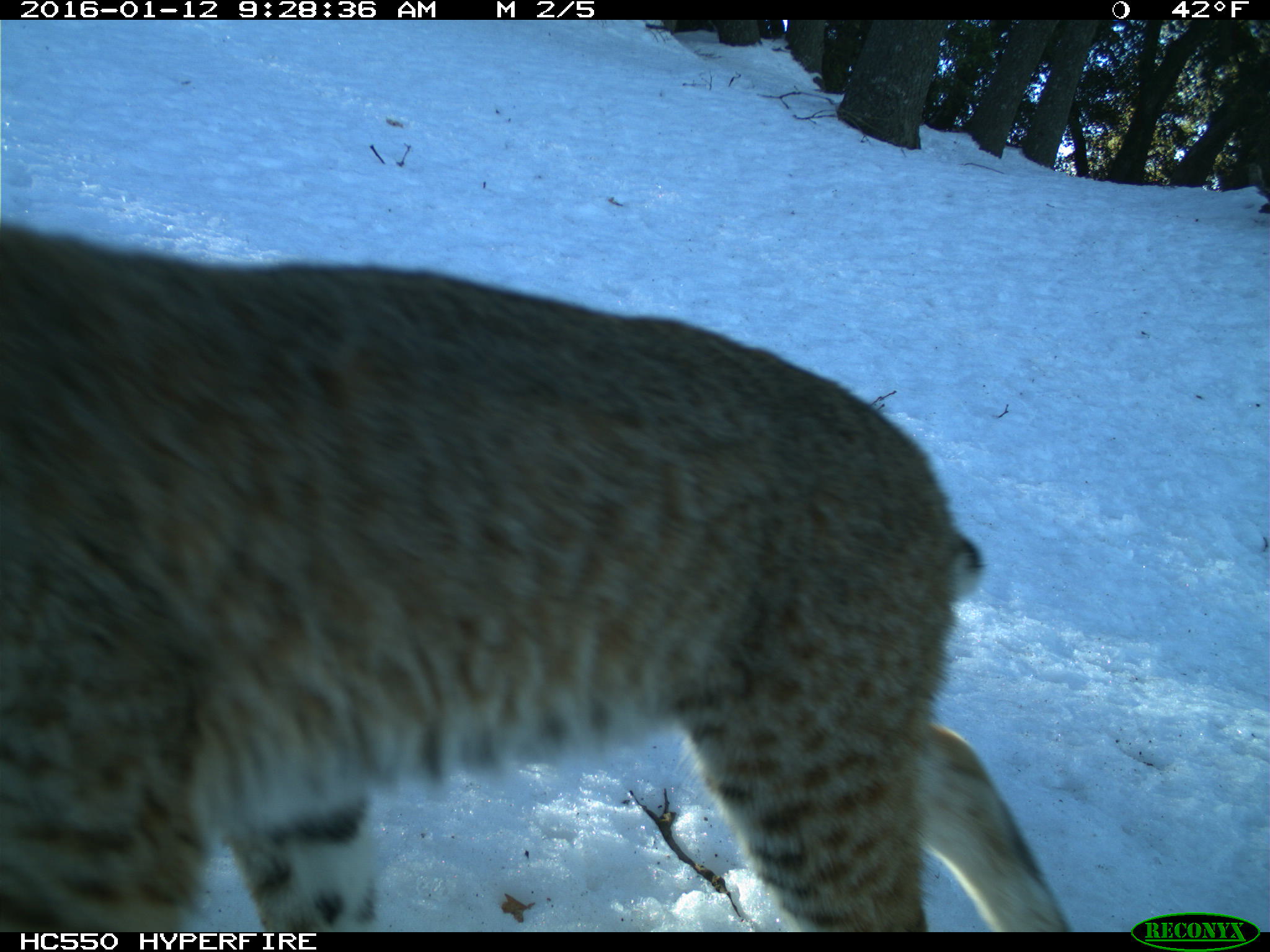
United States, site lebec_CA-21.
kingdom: Animalia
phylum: Chordata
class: Mammalia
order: Carnivora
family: Felidae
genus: Lynx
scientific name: Lynx rufus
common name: bobcat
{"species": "Lynx rufus (bobcat)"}